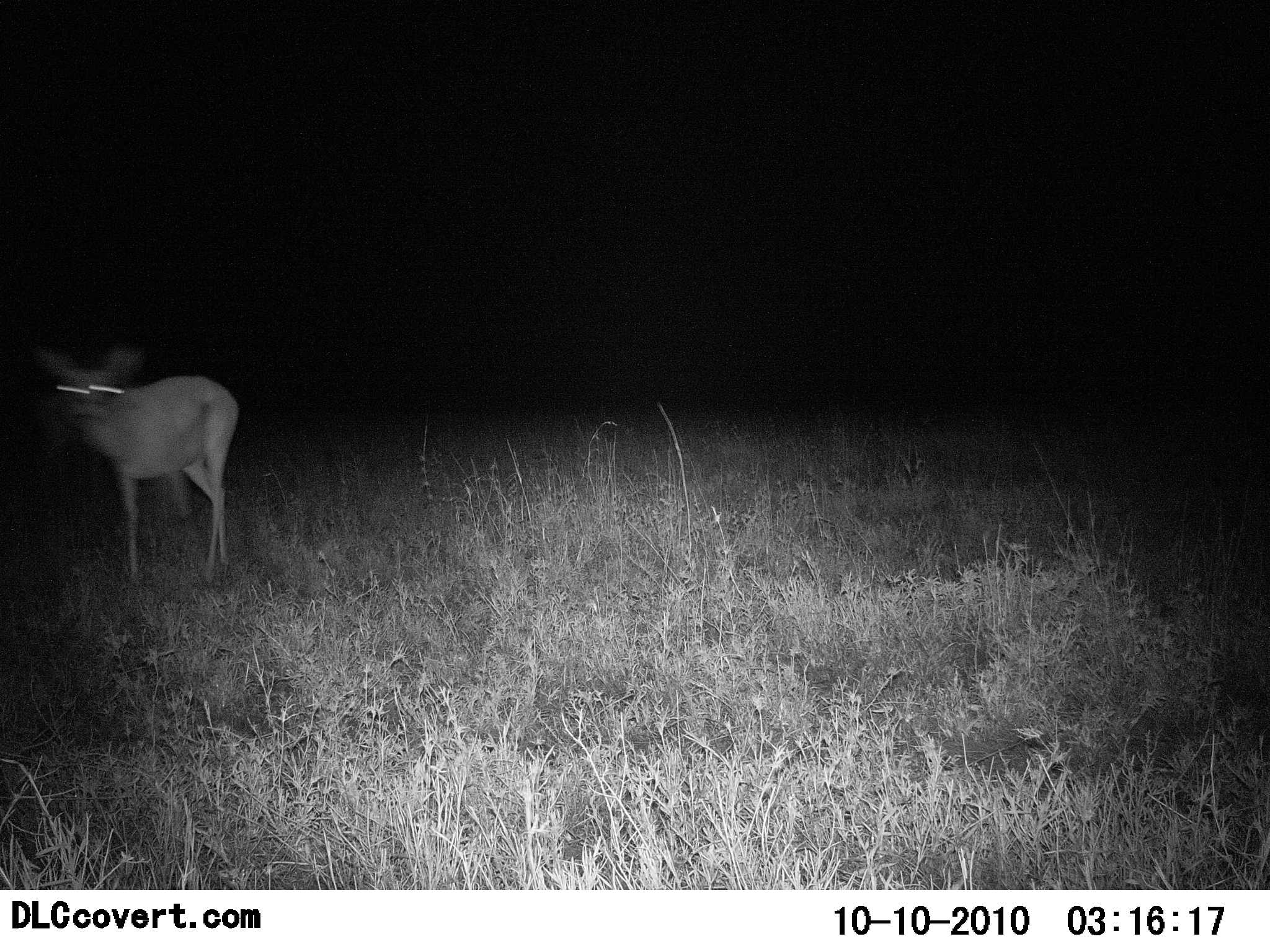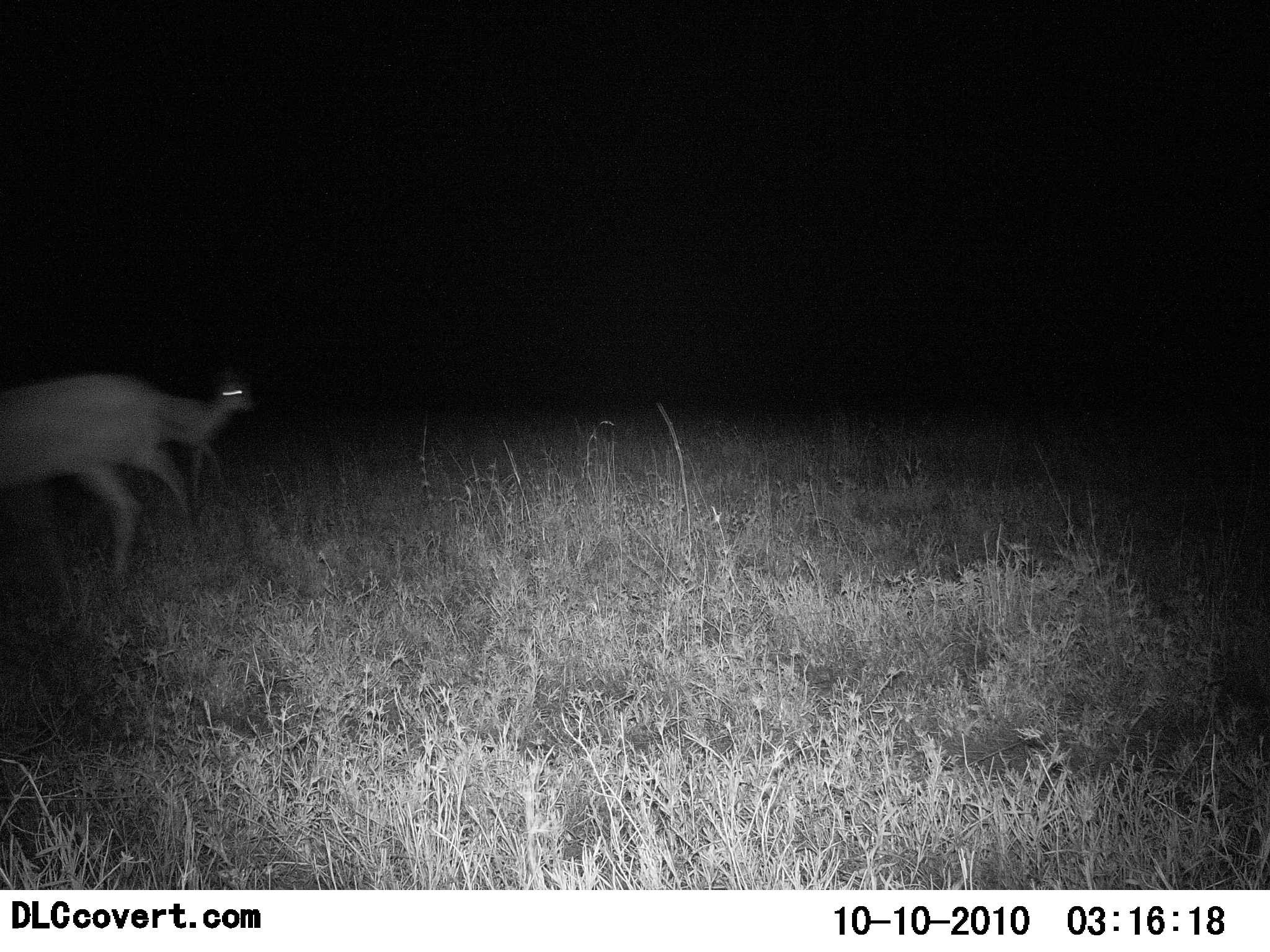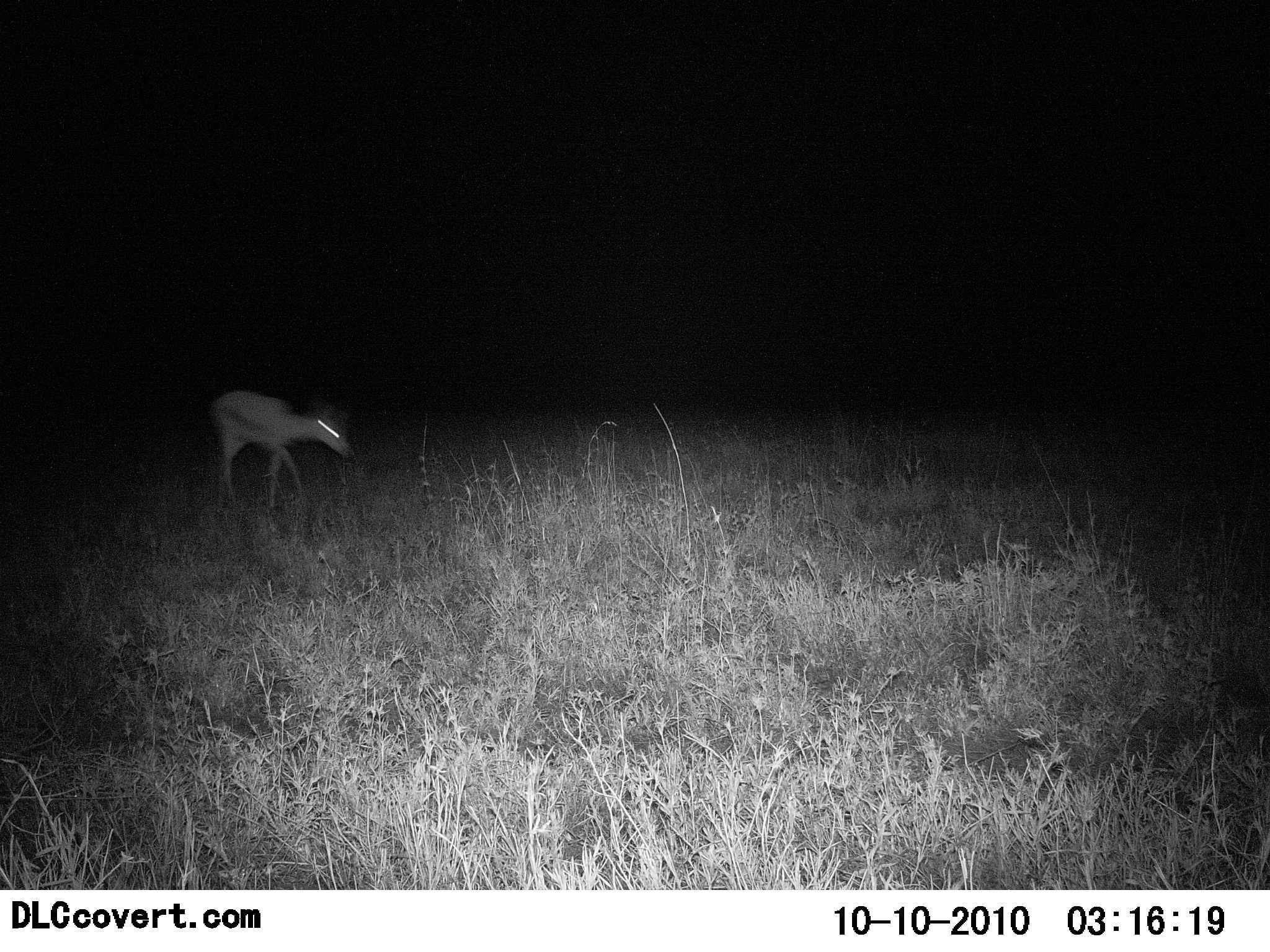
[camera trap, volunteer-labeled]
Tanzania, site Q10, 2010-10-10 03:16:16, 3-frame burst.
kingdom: Animalia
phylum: Chordata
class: Mammalia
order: Artiodactyla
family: Bovidae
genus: Eudorcas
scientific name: Eudorcas thomsonii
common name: thomson's gazelle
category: gazellethomsons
Gazellethomsons (thomson's gazelle) (Eudorcas thomsonii), count 2. Behavior (volunteer vote fractions): standing 11%, resting 0%, moving 89%, interacting 0%. Young present (vote fraction): 0%. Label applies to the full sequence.